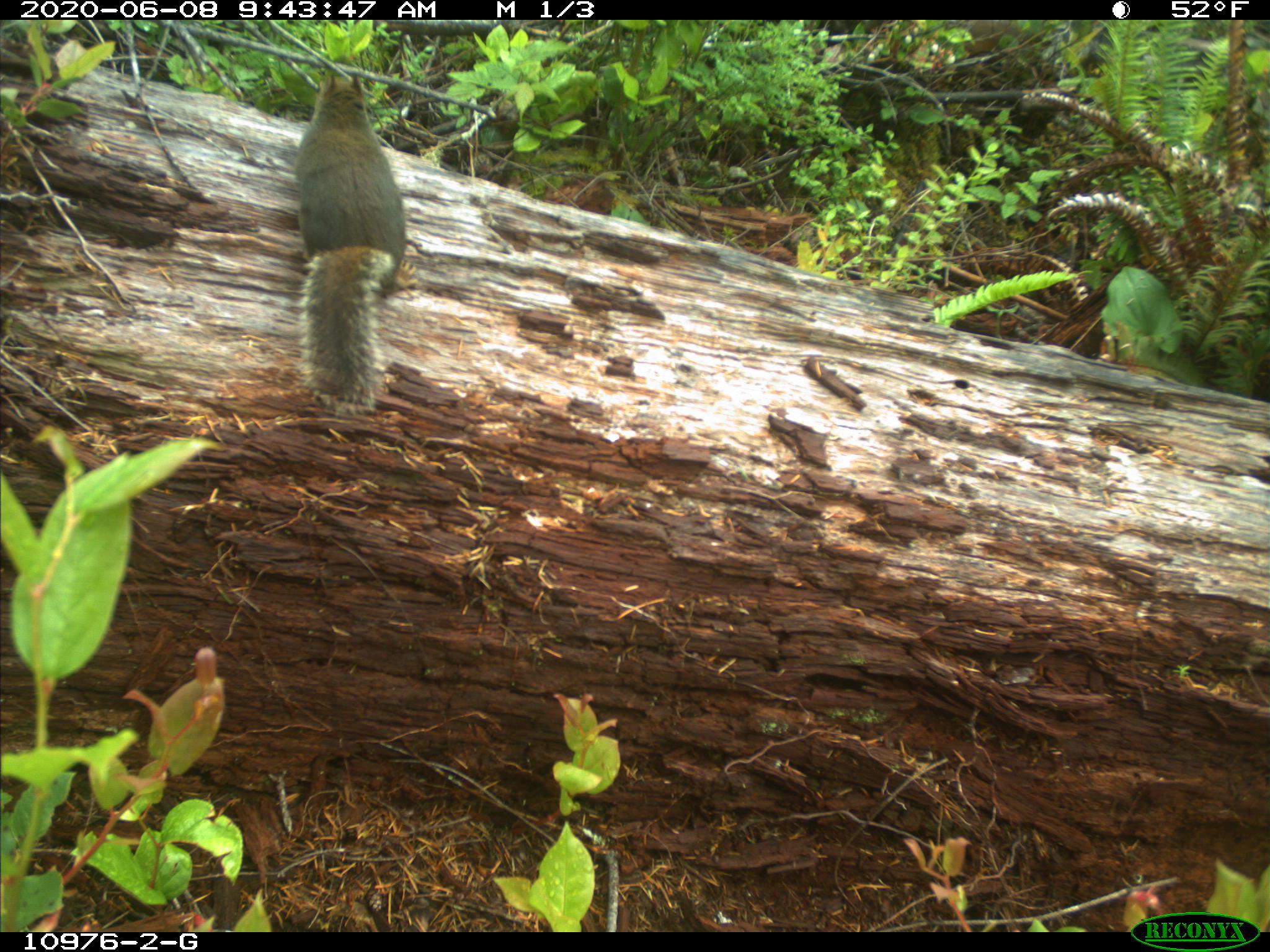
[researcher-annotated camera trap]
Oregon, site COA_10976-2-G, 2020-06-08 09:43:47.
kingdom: Animalia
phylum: Chordata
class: Mammalia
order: Rodentia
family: Sciuridae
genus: Tamiasciurus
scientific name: Tamiasciurus douglasii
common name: douglas squirrel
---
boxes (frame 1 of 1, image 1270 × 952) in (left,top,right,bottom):
douglas squirrel: (294,68,409,416)